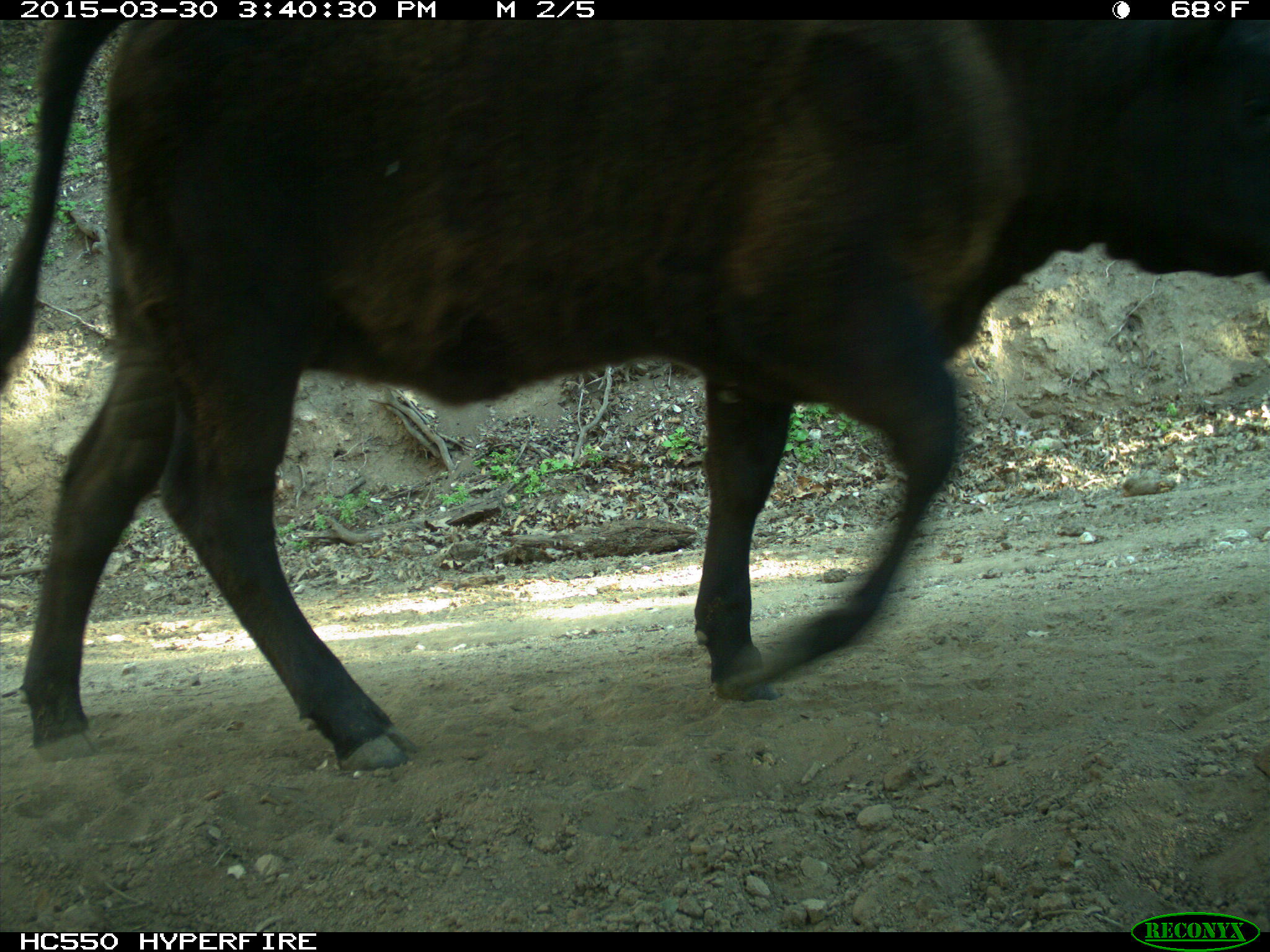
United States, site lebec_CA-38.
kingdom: Animalia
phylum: Chordata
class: Mammalia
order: Artiodactyla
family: Bovidae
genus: Bos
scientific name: Bos taurus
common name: domestic cow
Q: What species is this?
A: Bos taurus (domestic cow).